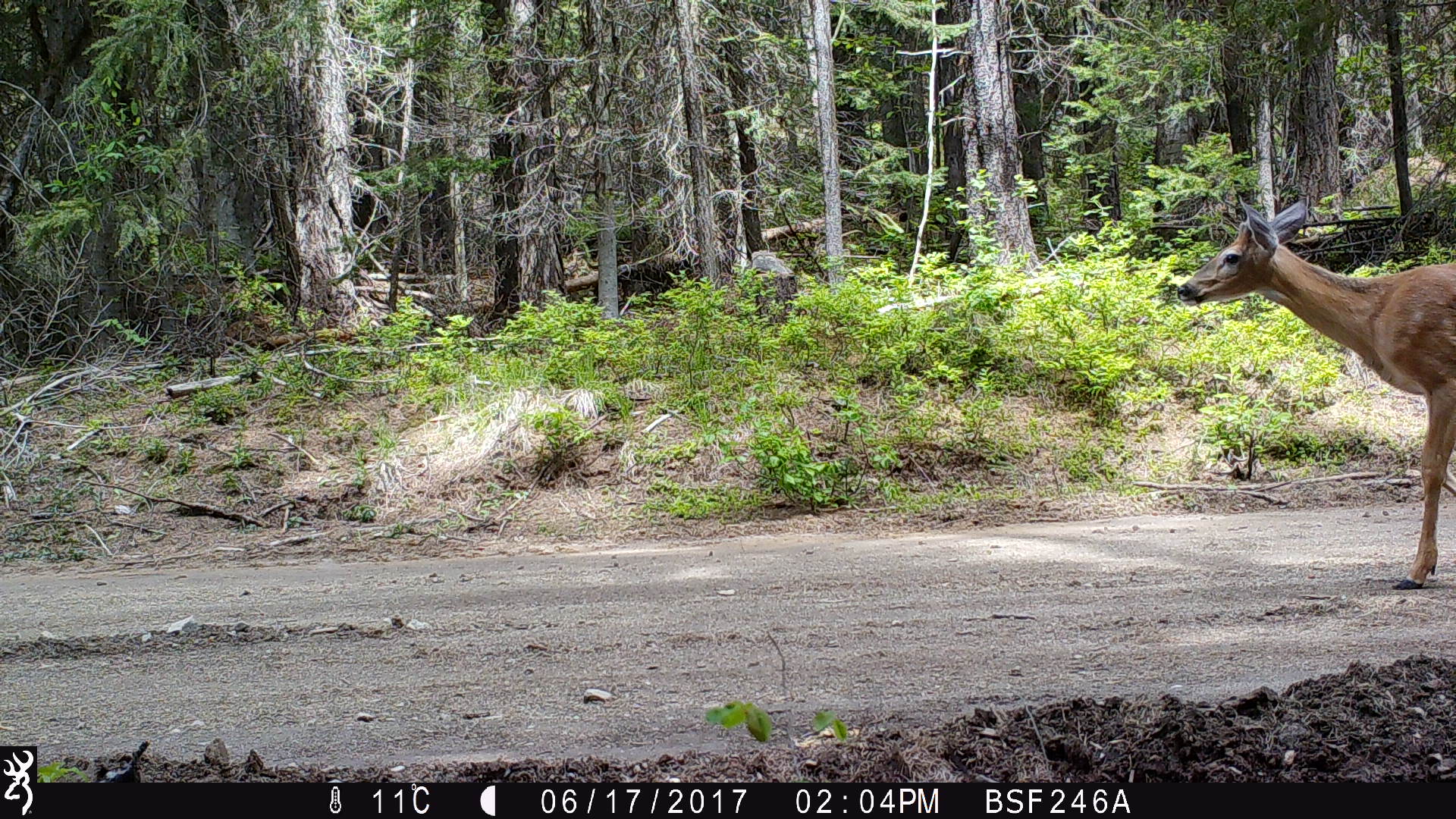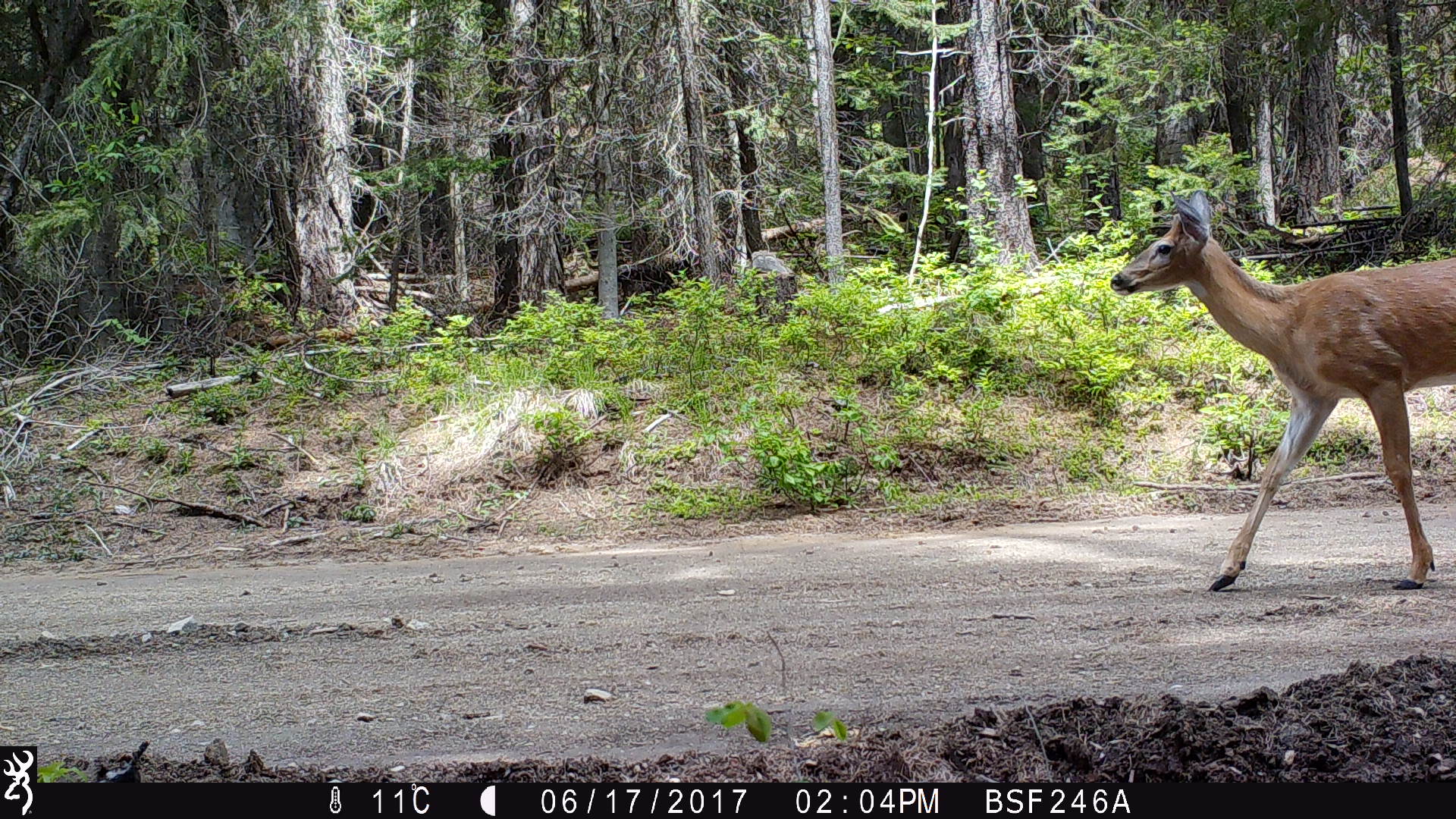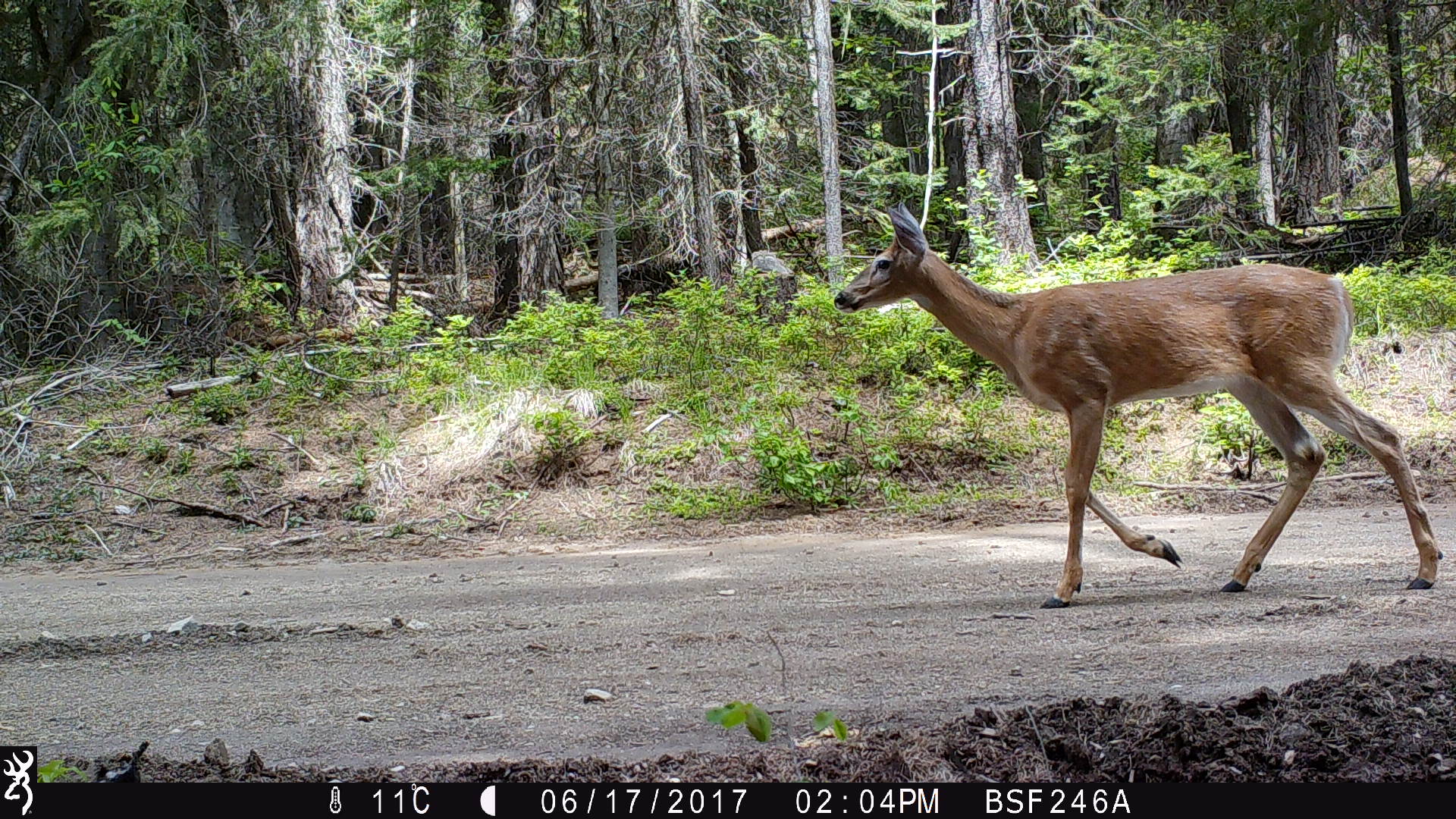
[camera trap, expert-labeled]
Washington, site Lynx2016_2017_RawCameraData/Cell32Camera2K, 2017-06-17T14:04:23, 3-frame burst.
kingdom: Animalia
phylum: Chordata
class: Mammalia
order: Artiodactyla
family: Cervidae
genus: Odocoileus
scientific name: Odocoileus virginianus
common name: white-tailed deer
Odocoileus virginianus (white-tailed deer). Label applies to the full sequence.